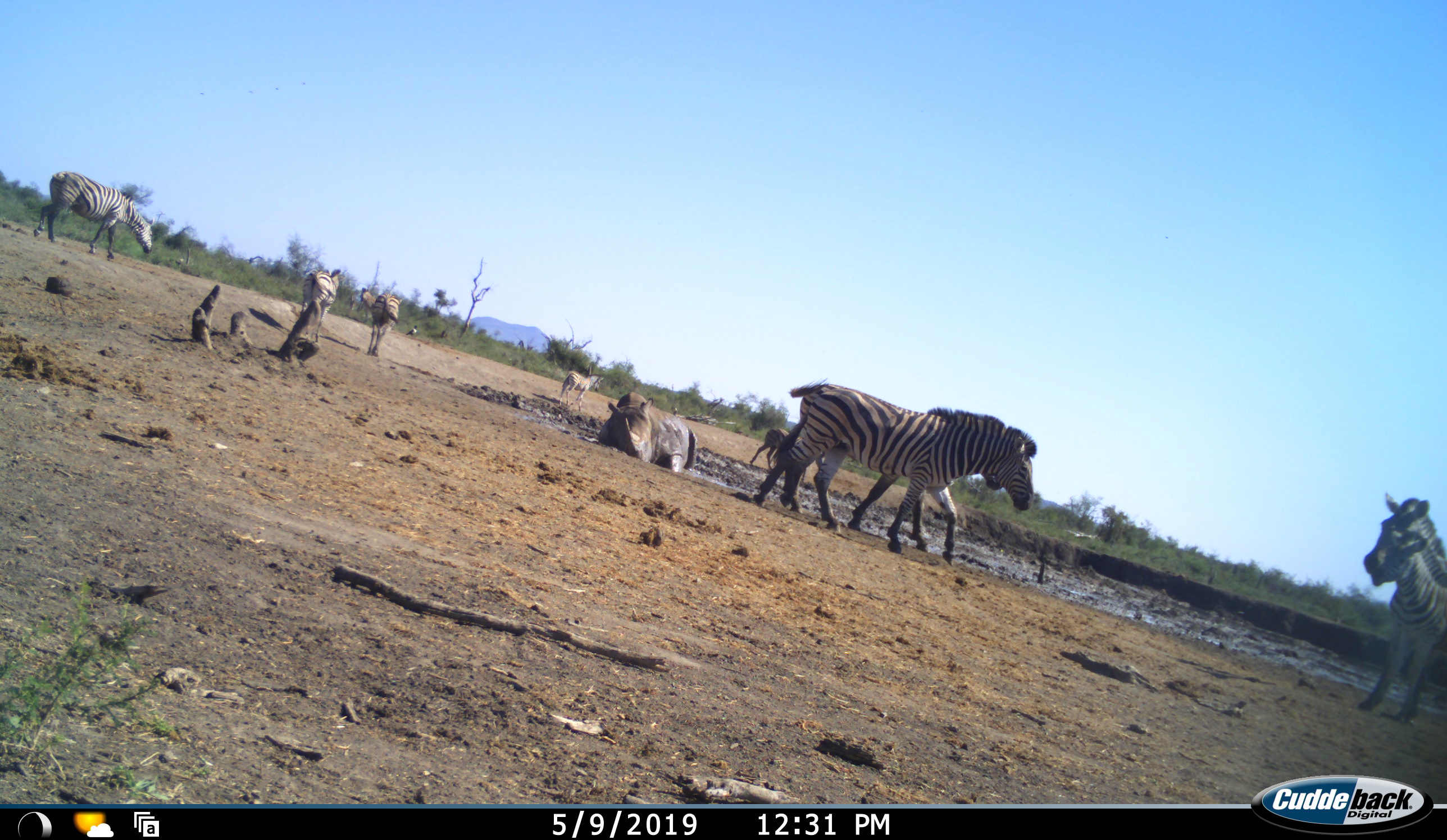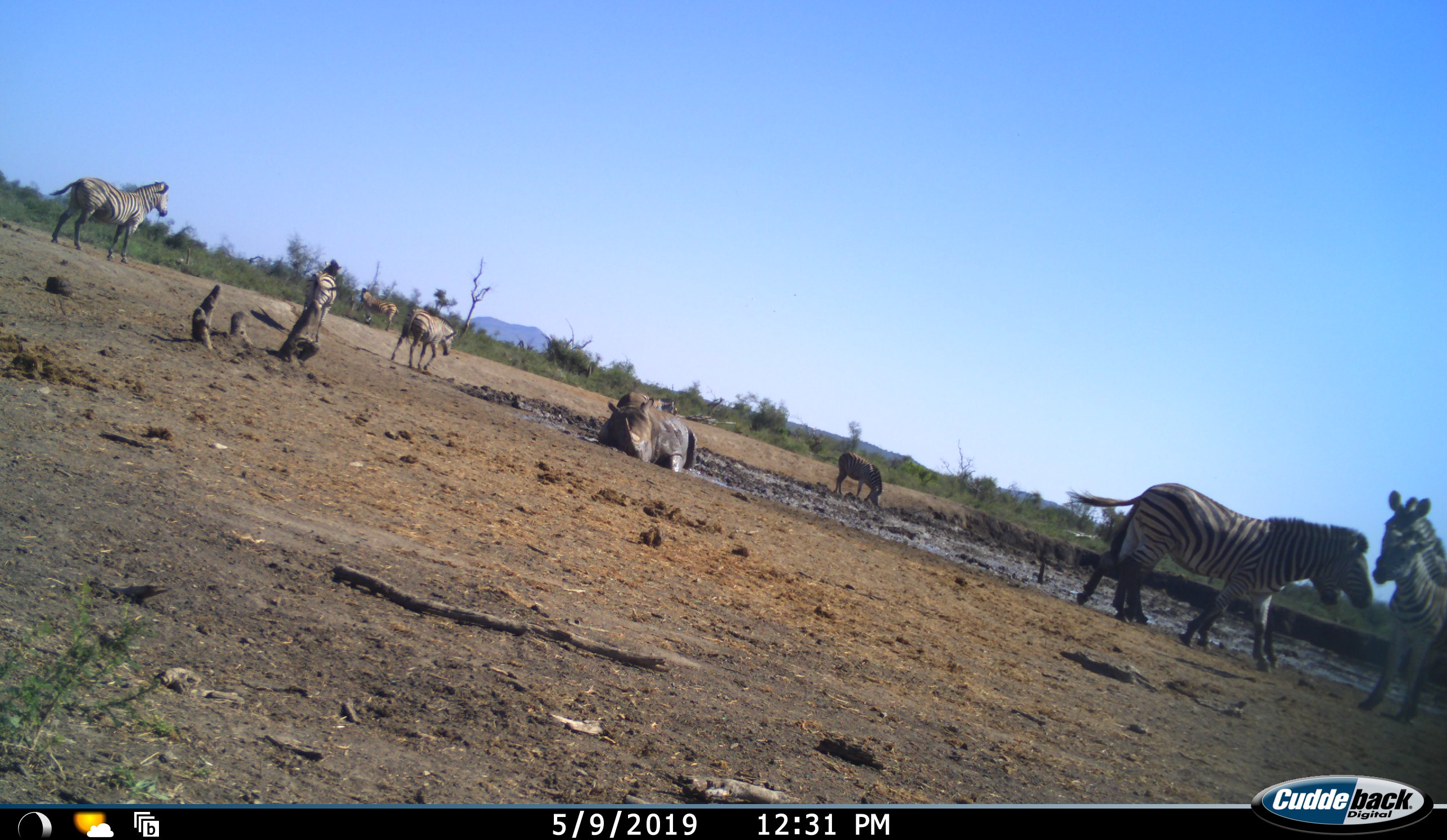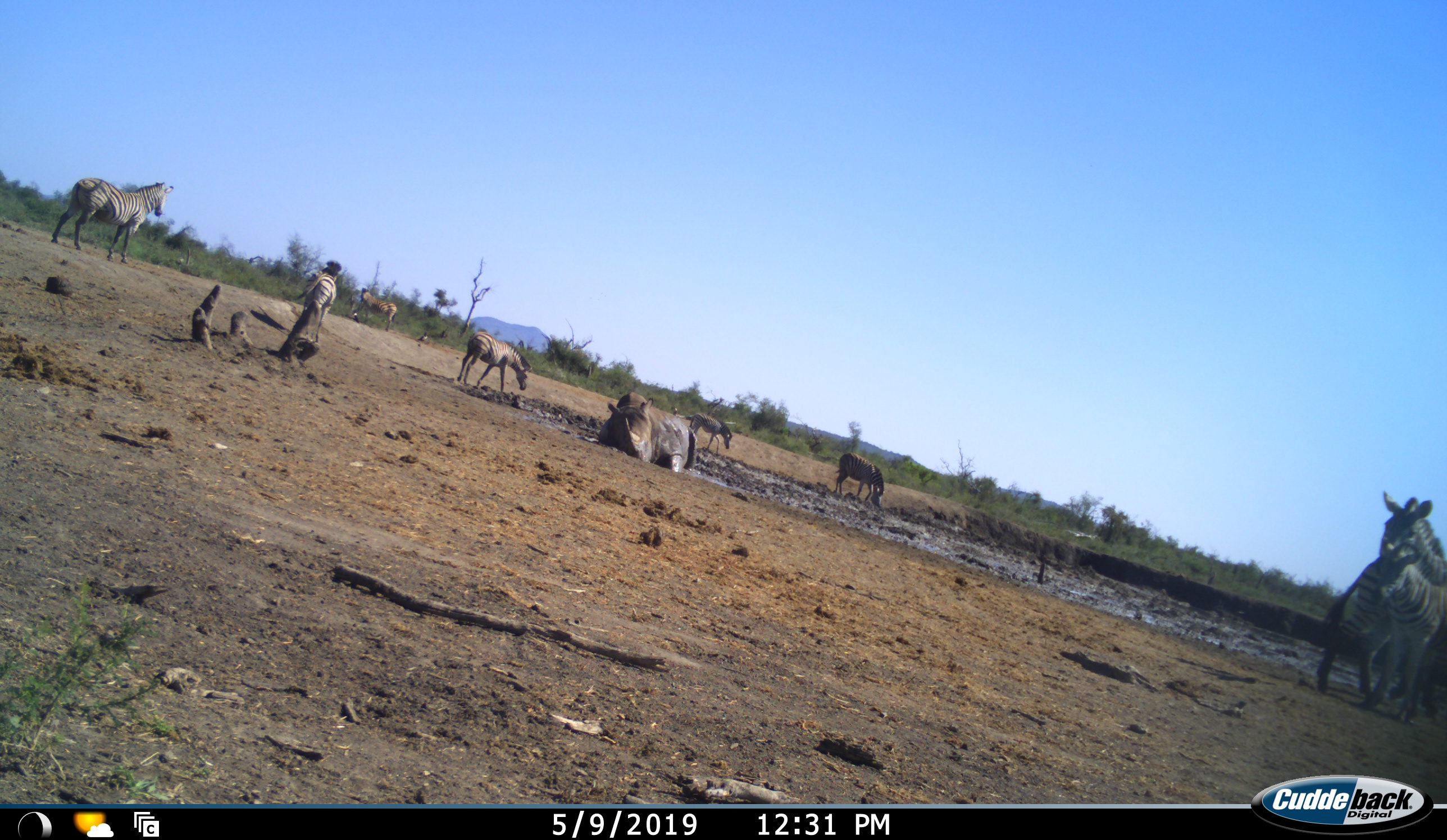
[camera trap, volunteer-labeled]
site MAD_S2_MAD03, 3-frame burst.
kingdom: Animalia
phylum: Chordata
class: Mammalia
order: Perissodactyla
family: Rhinocerotidae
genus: Diceros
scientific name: Diceros bicornis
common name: black rhinoceros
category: rhinocerosblack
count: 1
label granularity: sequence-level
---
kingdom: Animalia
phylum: Chordata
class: Mammalia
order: Perissodactyla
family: Equidae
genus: Equus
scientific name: Equus quagga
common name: plains zebra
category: zebraplains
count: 10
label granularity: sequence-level